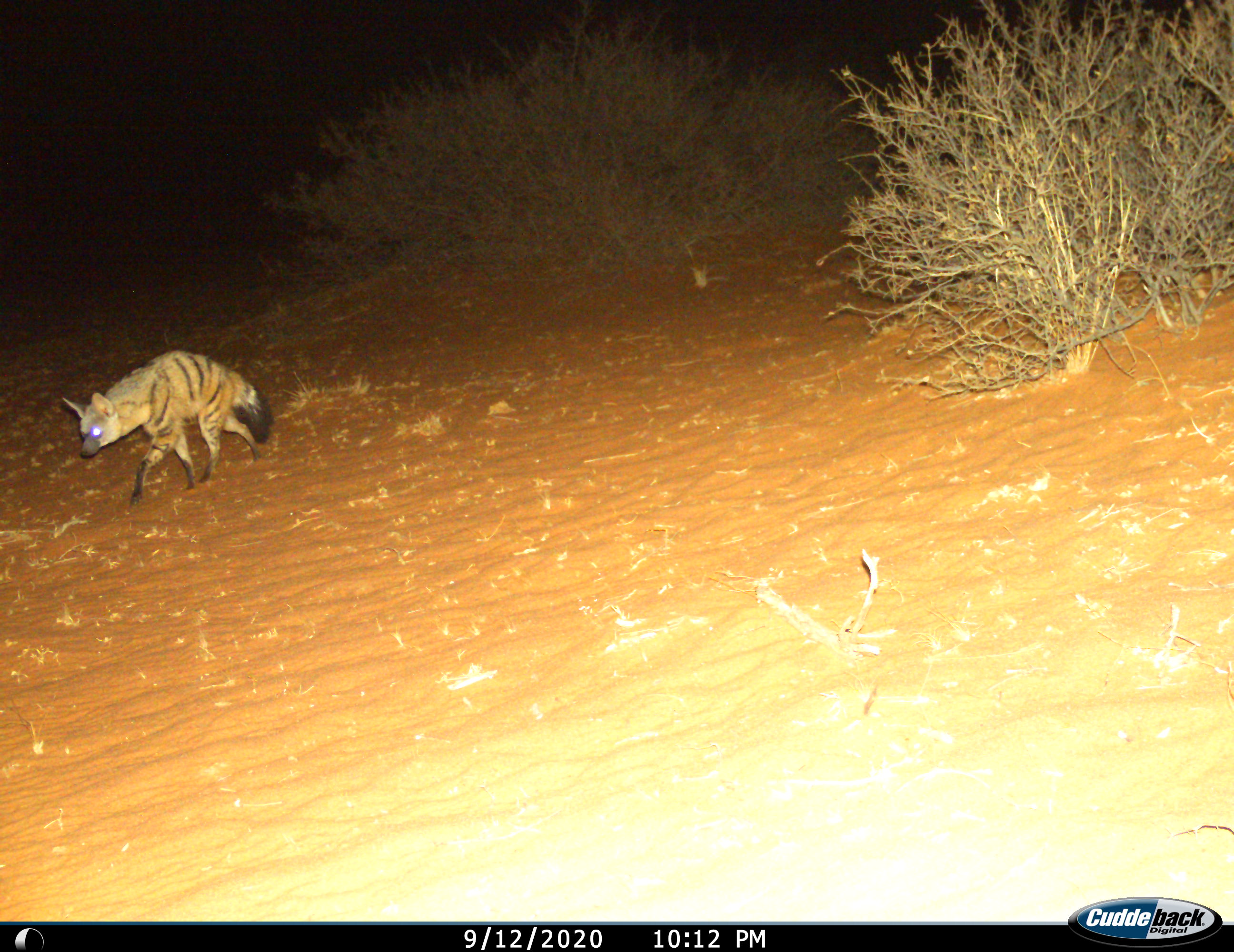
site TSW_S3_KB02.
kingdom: Animalia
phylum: Chordata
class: Mammalia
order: Carnivora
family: Hyaenidae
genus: Proteles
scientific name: Proteles cristatus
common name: aardwolf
Aardwolf (Proteles cristatus), count 1. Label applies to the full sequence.